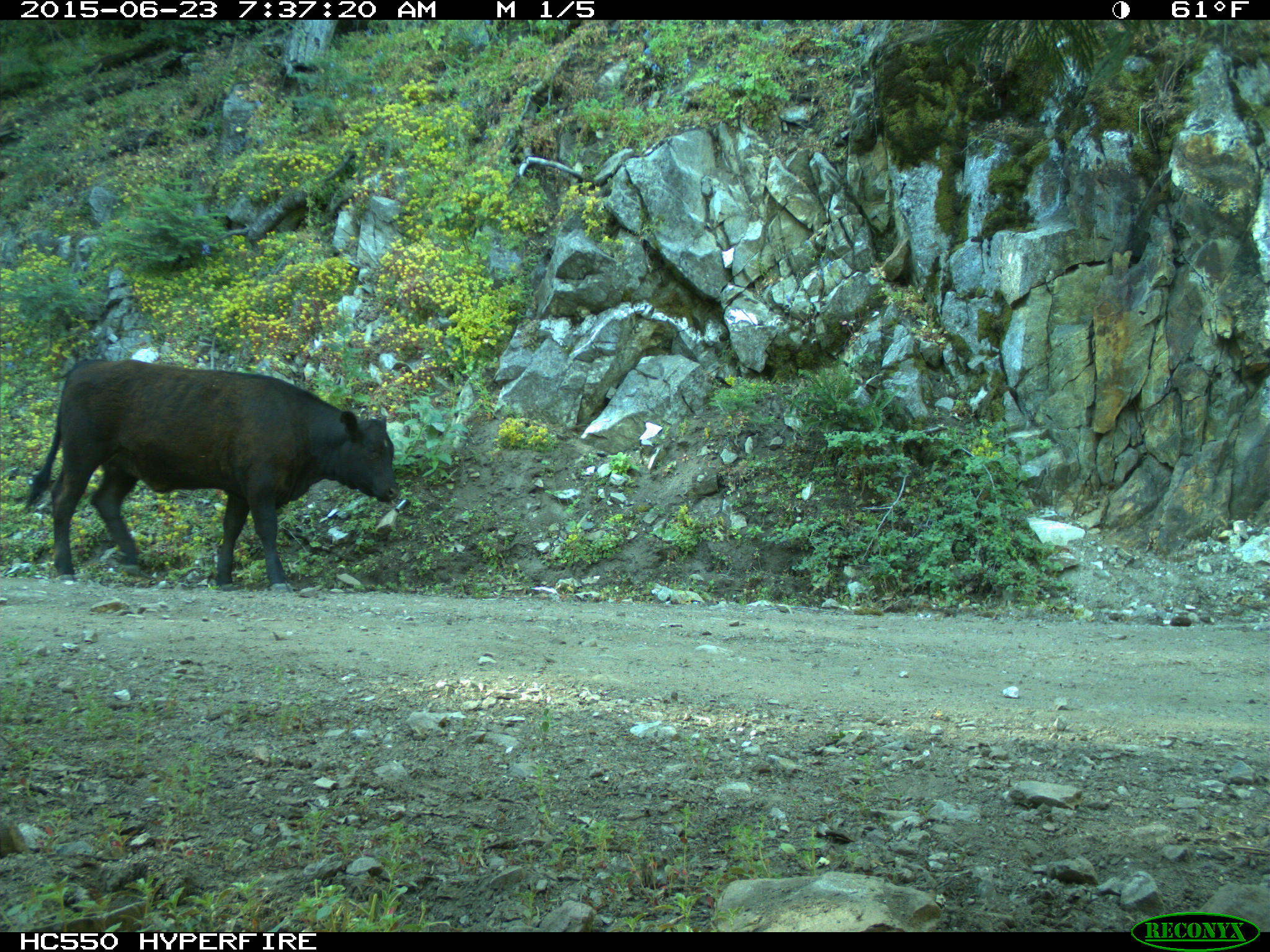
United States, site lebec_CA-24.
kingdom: Animalia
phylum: Chordata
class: Mammalia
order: Artiodactyla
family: Bovidae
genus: Bos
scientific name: Bos taurus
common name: domestic cow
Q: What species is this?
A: Bos taurus (domestic cow).